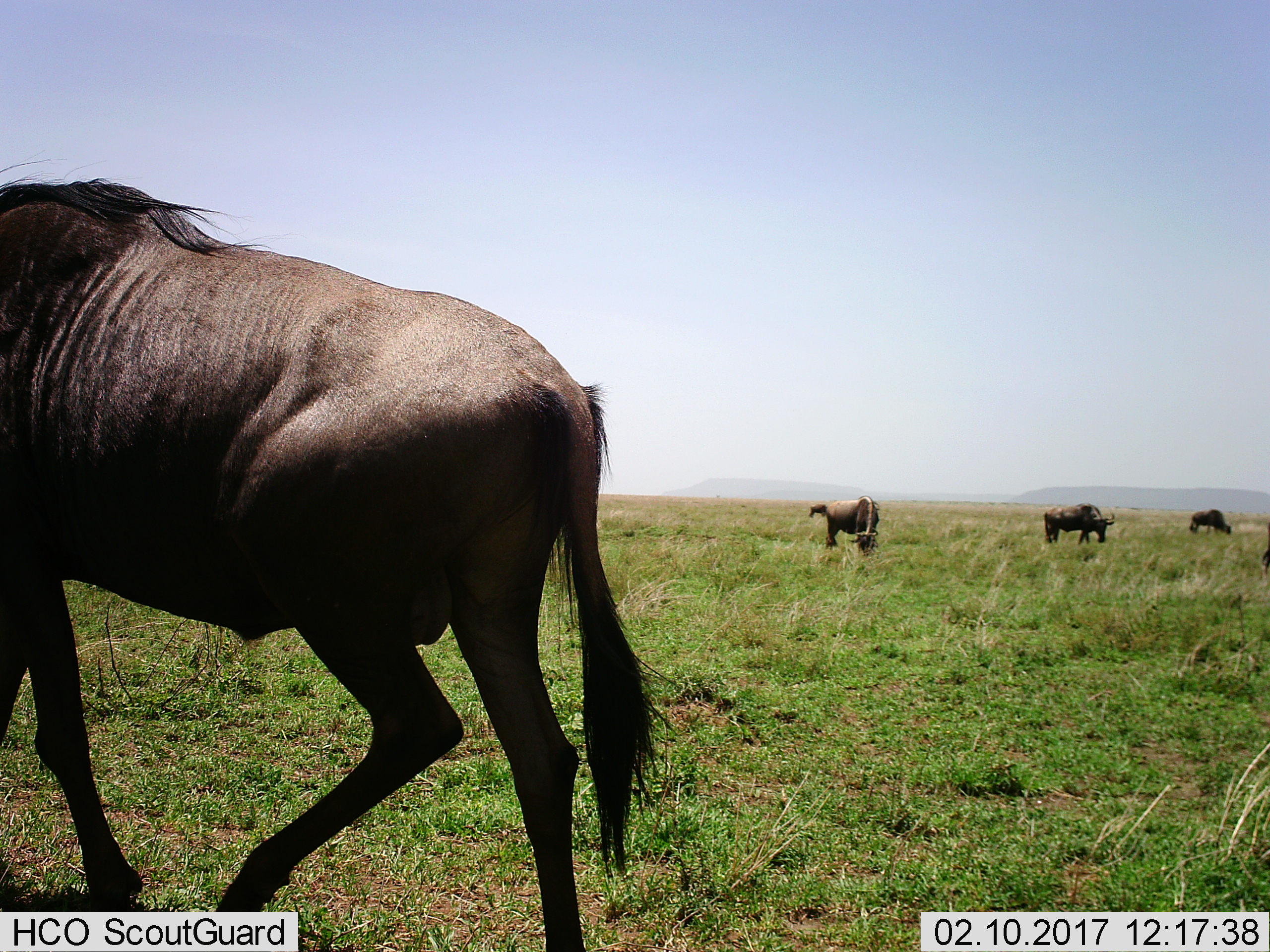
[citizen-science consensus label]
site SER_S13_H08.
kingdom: Animalia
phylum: Chordata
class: Mammalia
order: Artiodactyla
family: Bovidae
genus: Connochaetes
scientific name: Connochaetes taurinus taurinus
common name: blue wildebeest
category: wildebeestblue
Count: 5.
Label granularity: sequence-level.